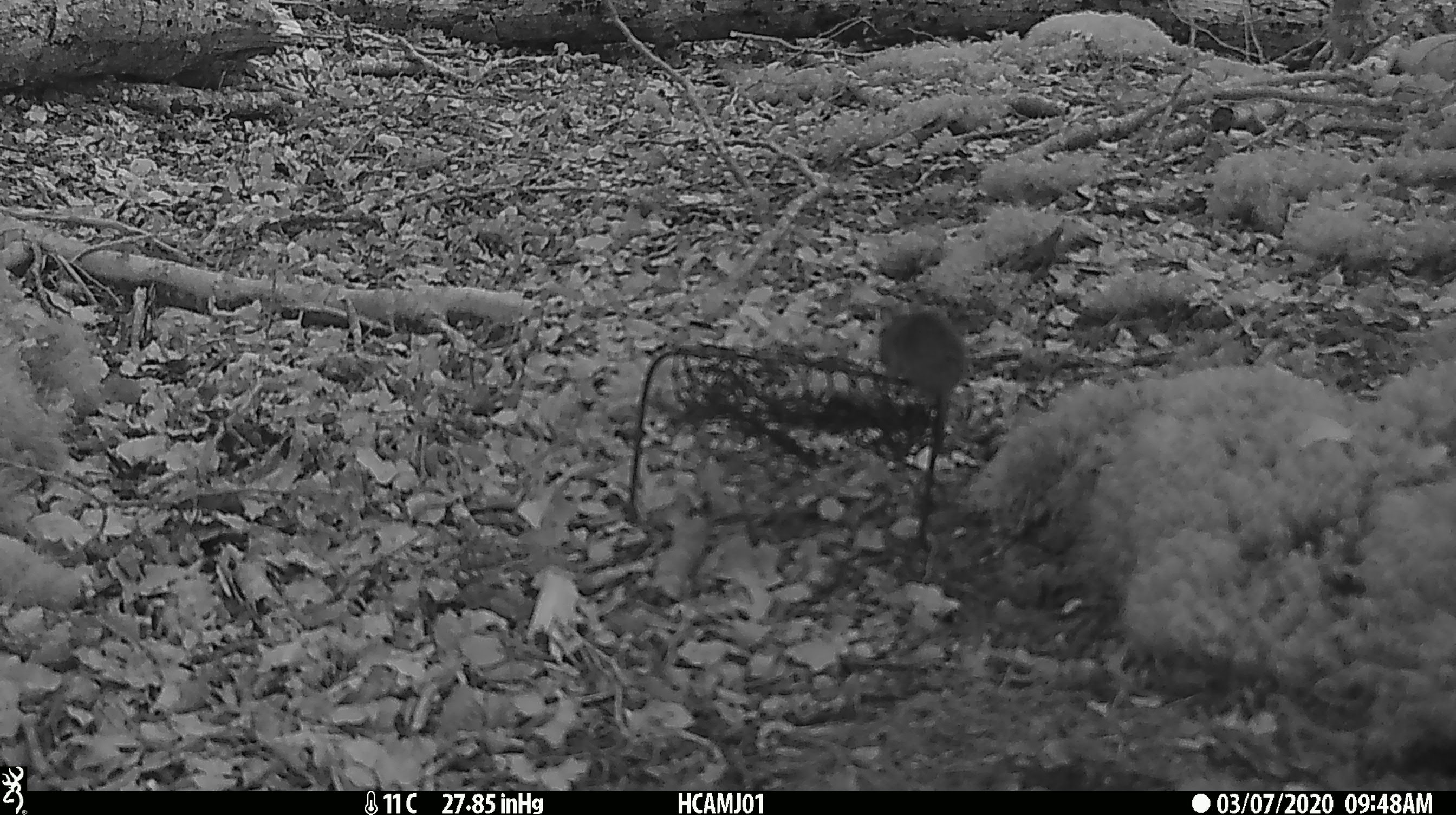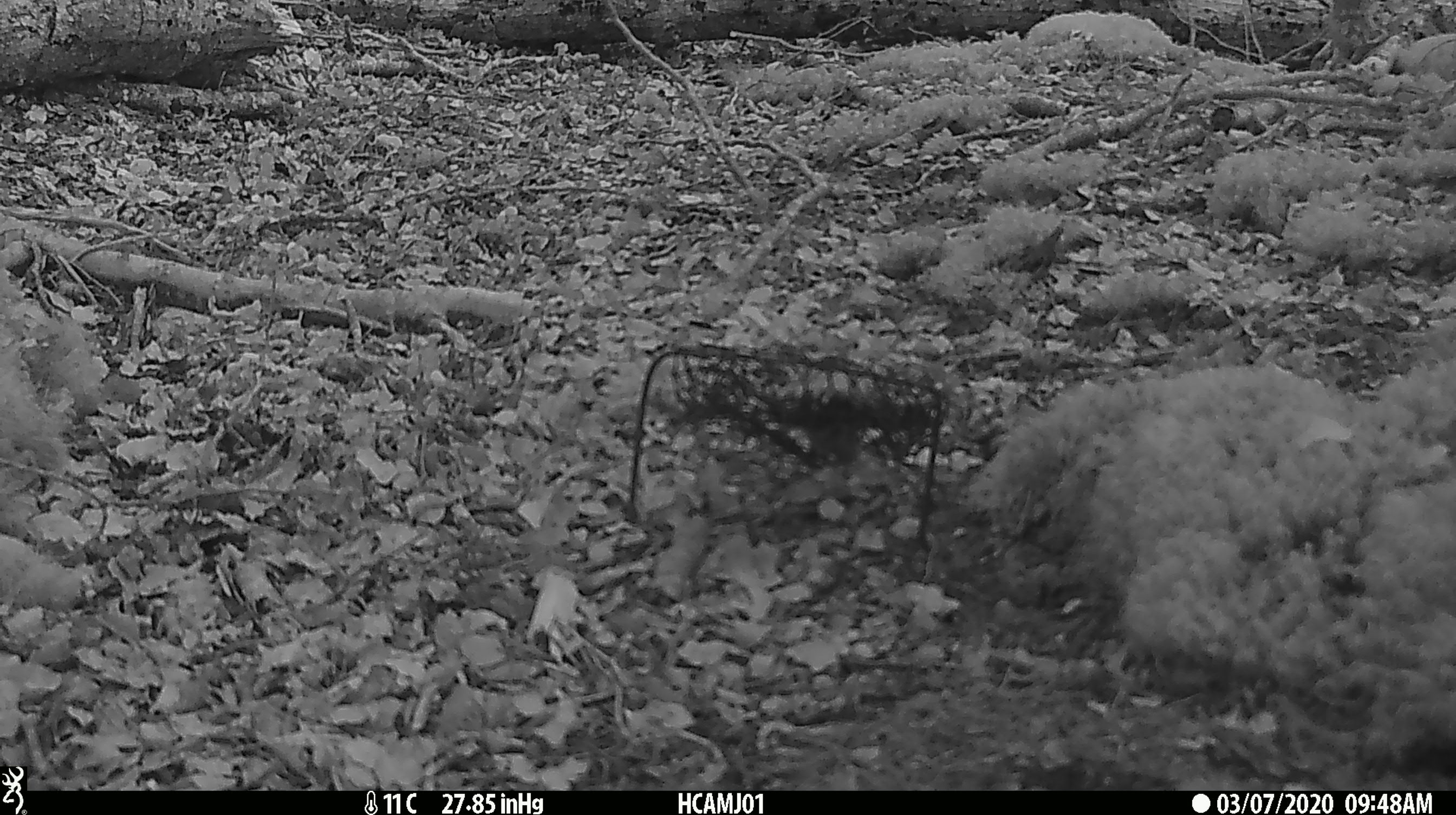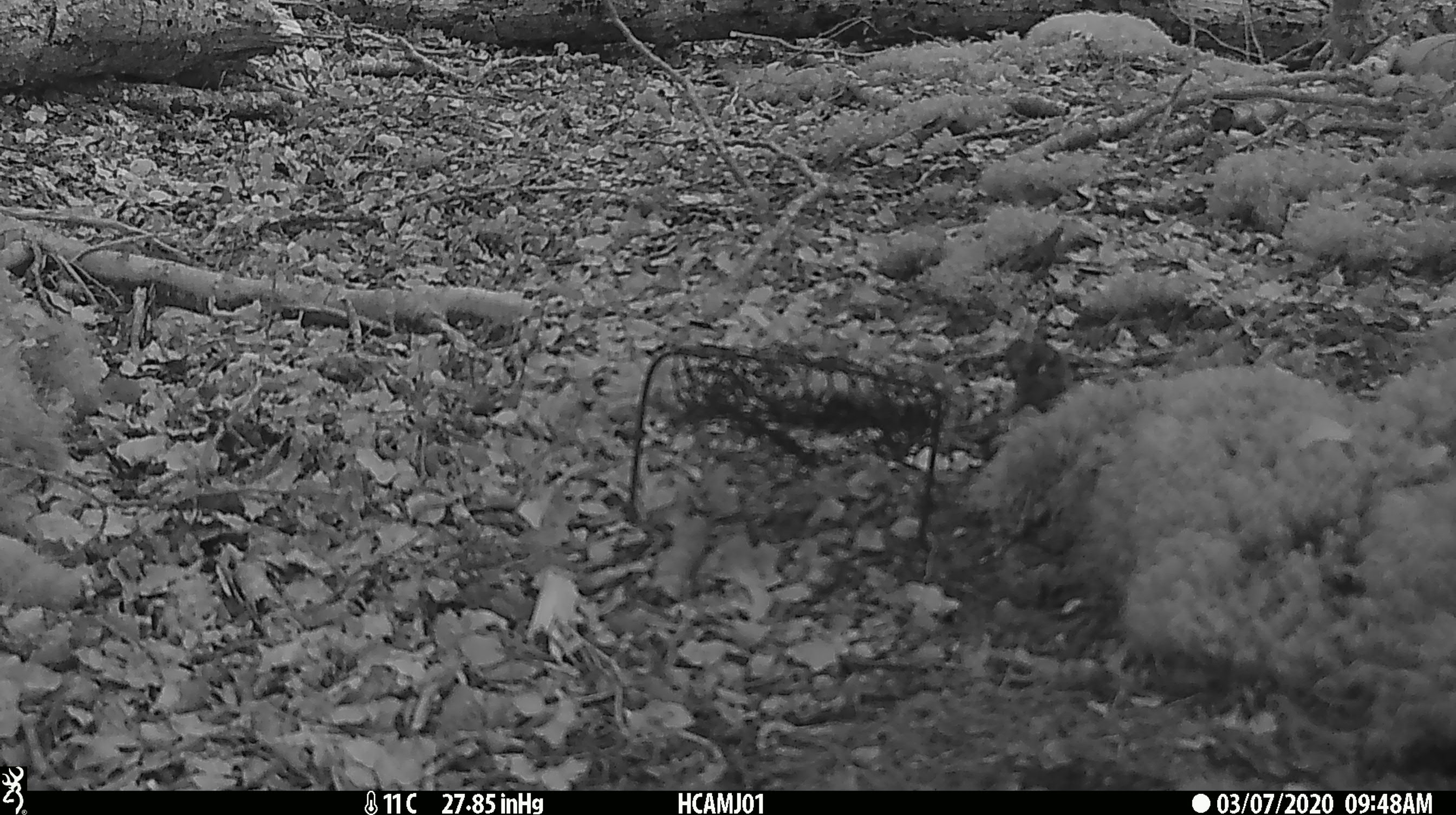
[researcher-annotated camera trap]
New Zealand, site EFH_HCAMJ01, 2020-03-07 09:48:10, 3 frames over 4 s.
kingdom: Animalia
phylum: Chordata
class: Mammalia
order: Rodentia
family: Muridae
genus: Mus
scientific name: Mus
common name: mouse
Mouse (Mus).